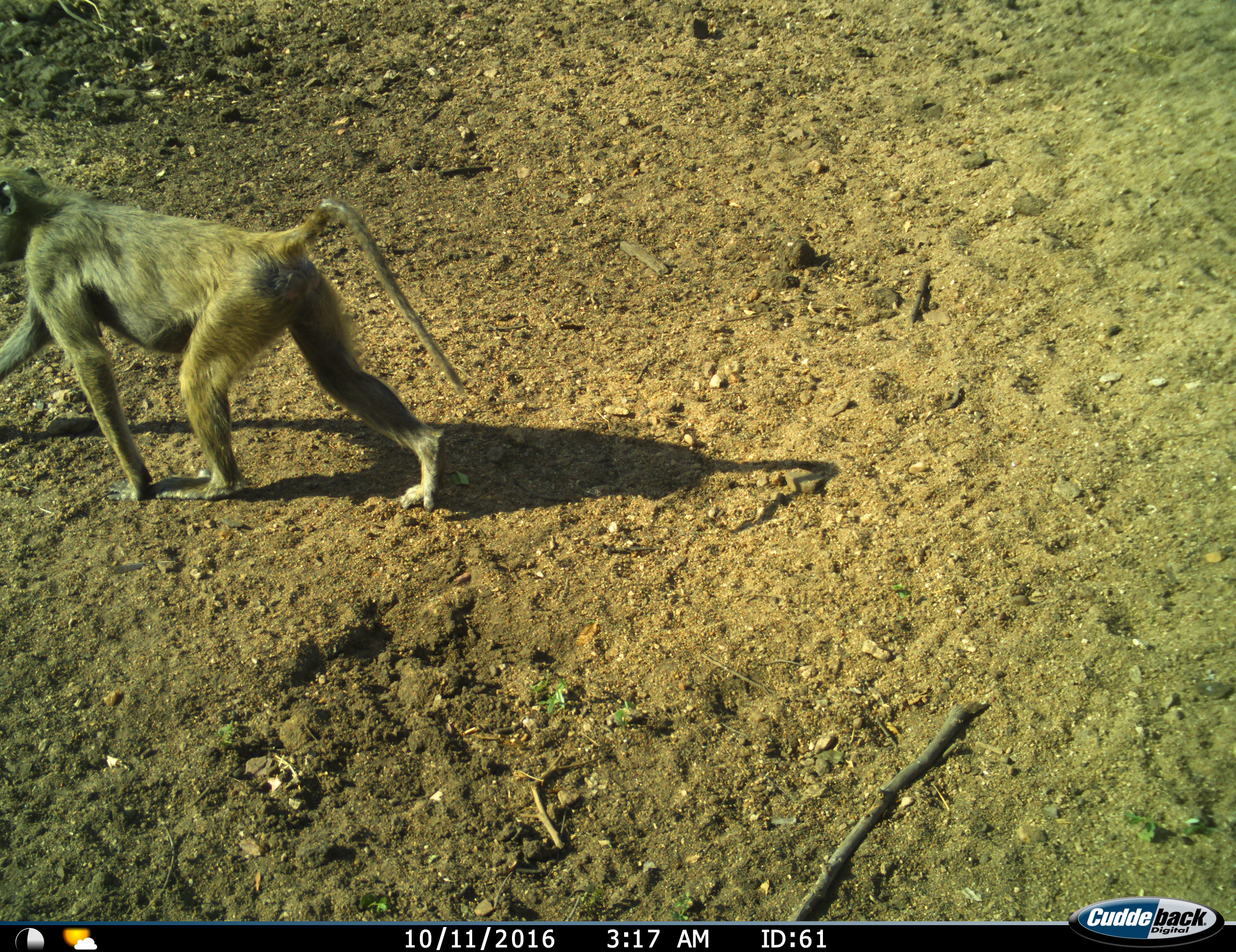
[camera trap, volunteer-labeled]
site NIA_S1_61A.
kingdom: Animalia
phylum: Chordata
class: Mammalia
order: Primates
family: Cercopithecidae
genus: Papio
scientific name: Papio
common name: baboon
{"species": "baboon (Papio)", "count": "1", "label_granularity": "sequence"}